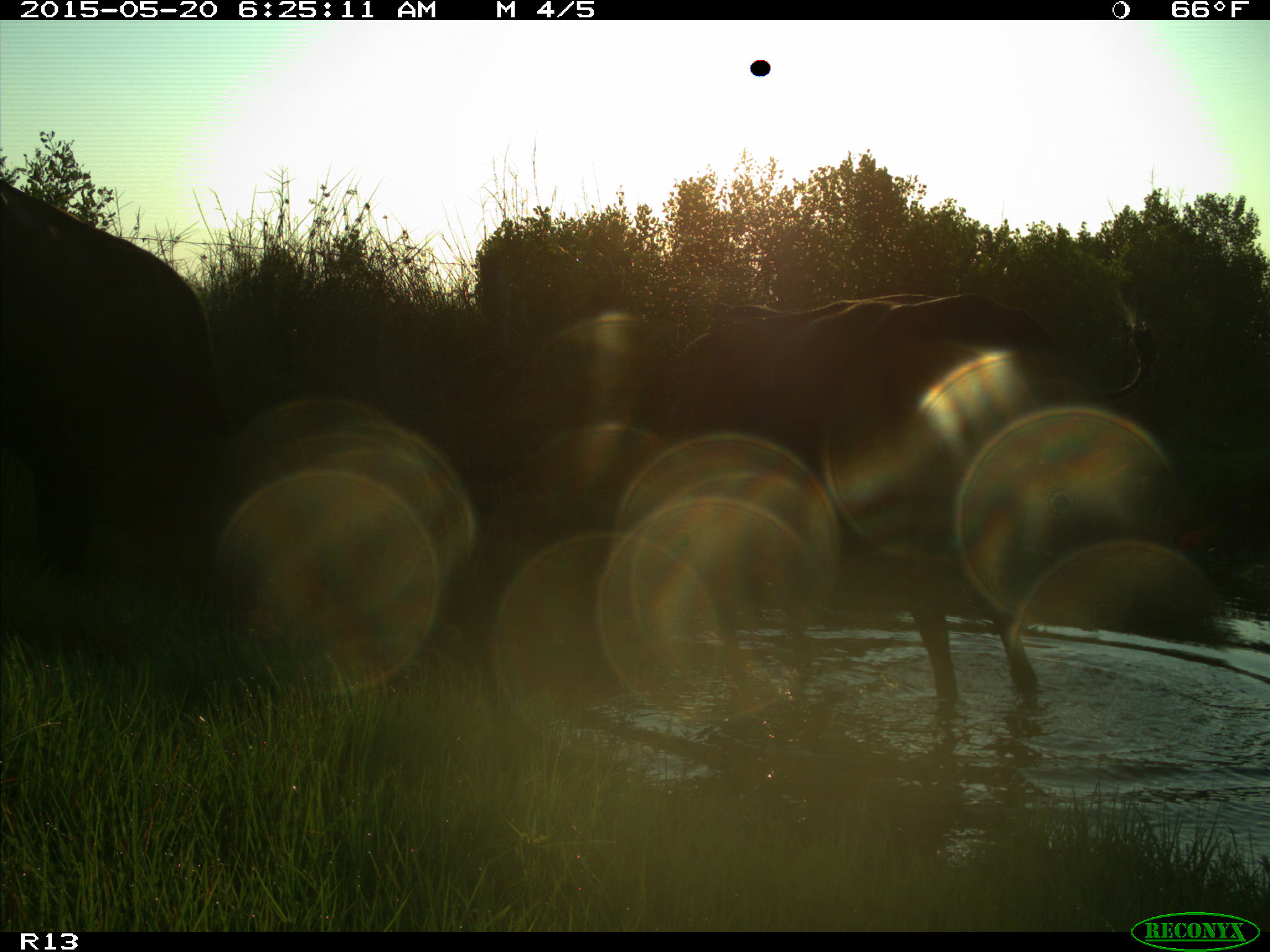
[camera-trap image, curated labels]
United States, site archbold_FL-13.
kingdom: Animalia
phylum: Chordata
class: Mammalia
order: Artiodactyla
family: Bovidae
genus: Bos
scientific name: Bos taurus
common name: domestic cow